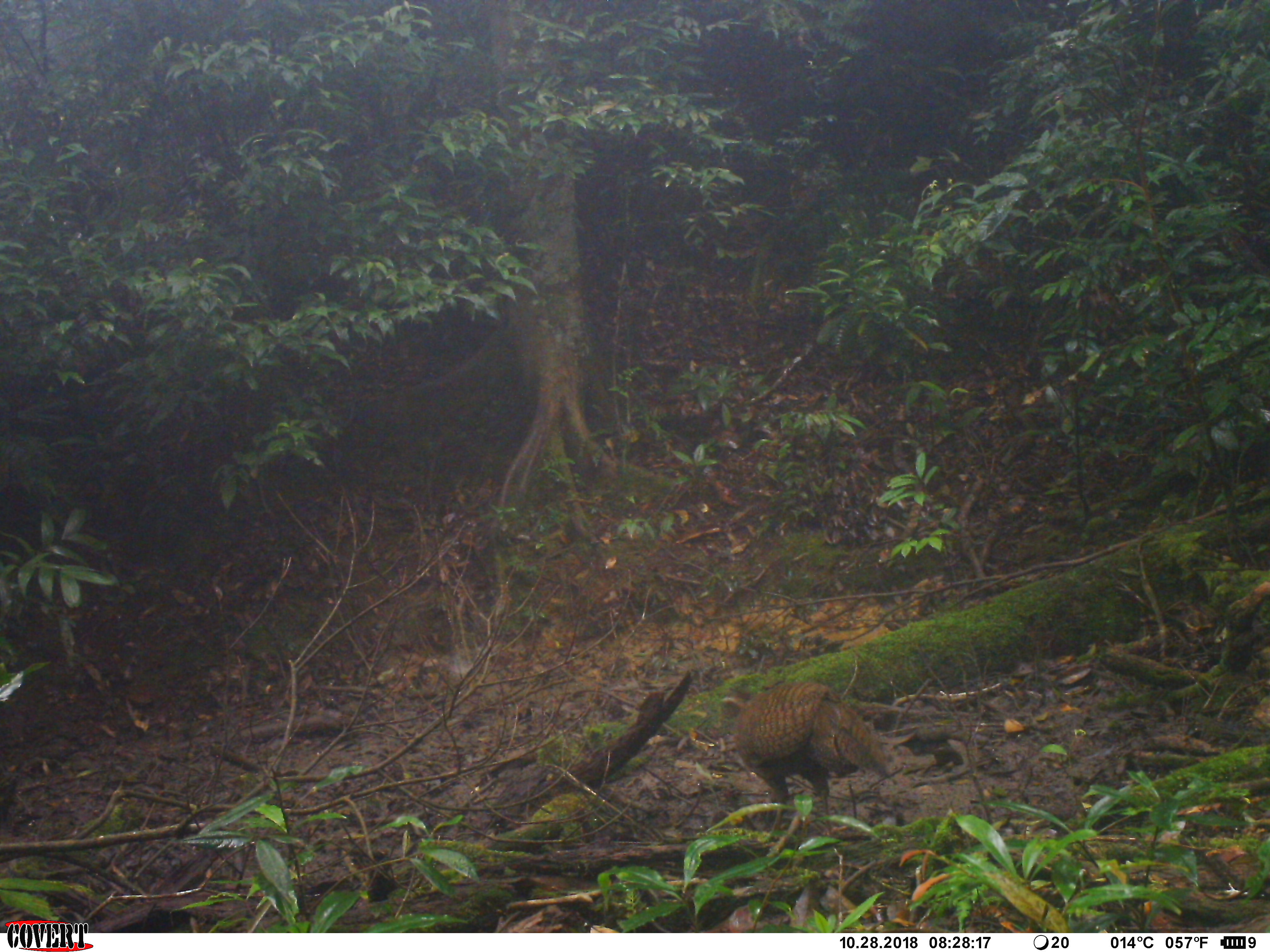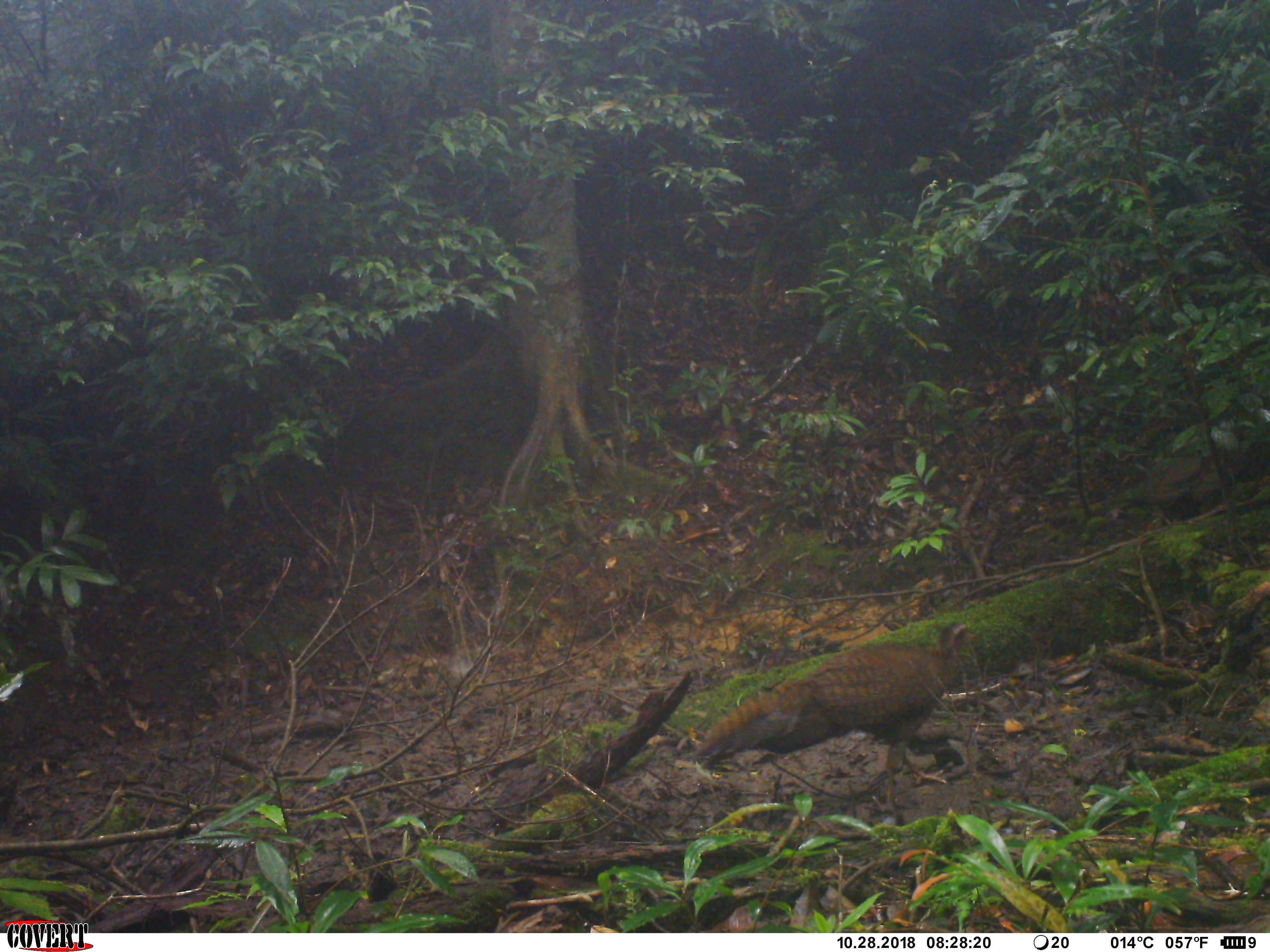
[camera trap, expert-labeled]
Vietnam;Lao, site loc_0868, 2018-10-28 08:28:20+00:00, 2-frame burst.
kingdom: Animalia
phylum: Chordata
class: Aves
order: Galliformes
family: Phasianidae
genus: Rheinardia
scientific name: Rheinardia ocellata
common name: crested argus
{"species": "crested argus (Rheinardia ocellata)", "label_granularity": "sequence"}